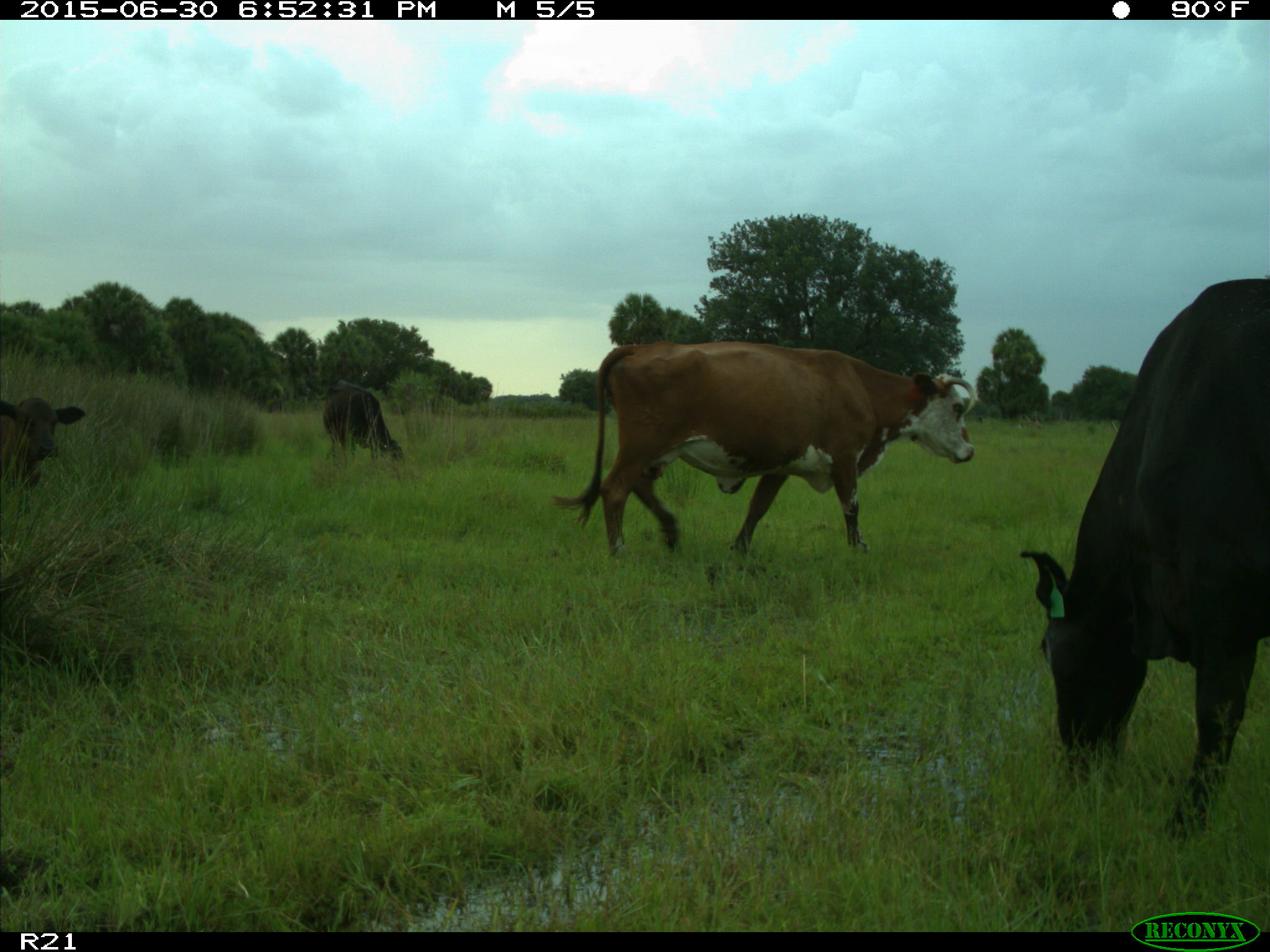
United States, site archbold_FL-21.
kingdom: Animalia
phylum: Chordata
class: Mammalia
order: Artiodactyla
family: Bovidae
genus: Bos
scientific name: Bos taurus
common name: domestic cow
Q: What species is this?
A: Bos taurus (domestic cow).